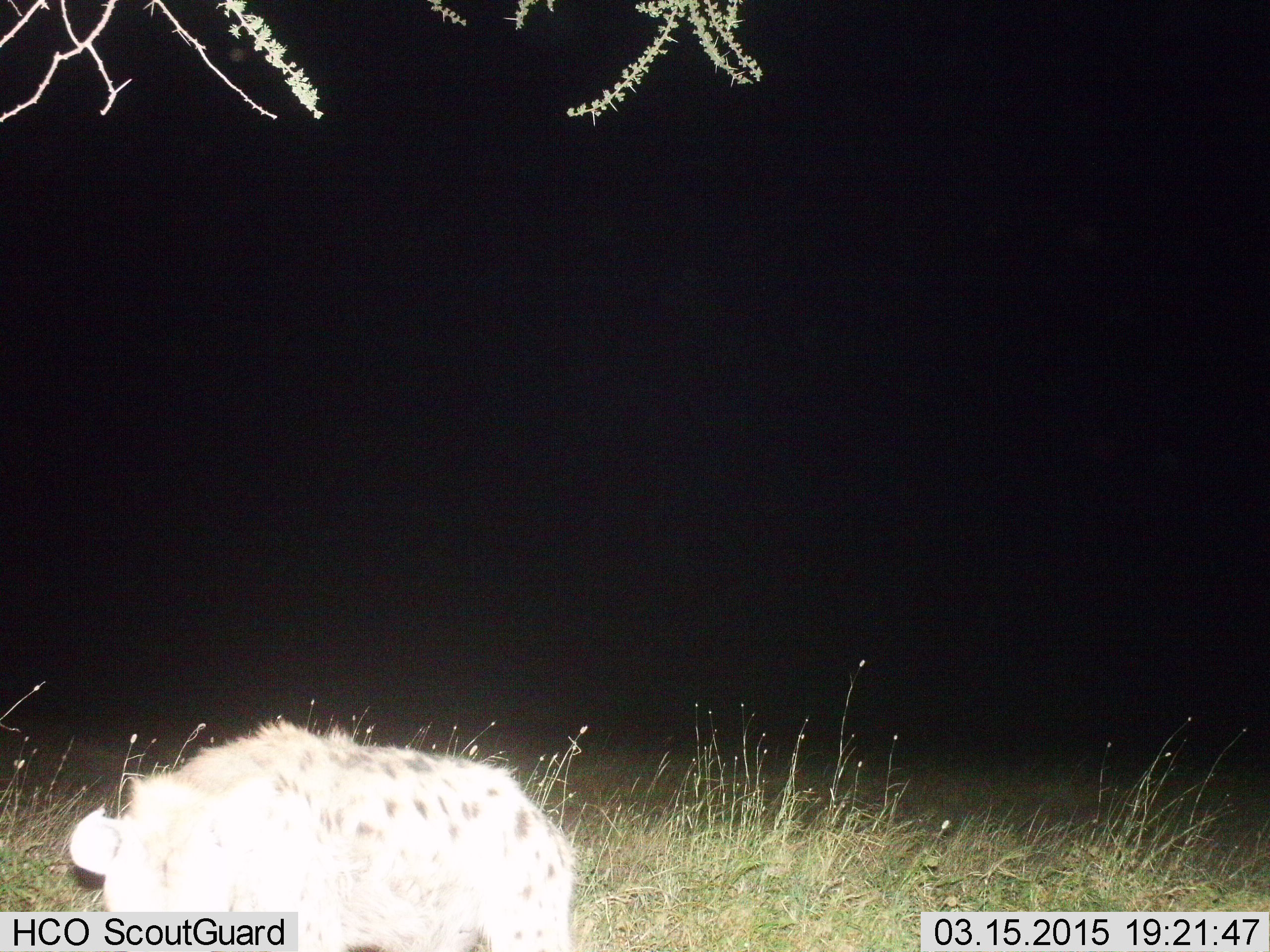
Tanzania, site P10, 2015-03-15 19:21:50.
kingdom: Animalia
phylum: Chordata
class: Mammalia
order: Carnivora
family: Hyaenidae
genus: Crocuta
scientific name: Crocuta crocuta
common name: spotted hyena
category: hyenaspotted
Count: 1.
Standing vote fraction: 50%.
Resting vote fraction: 0%.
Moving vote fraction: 50%.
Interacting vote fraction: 0%.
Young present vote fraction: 0%.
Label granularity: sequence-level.